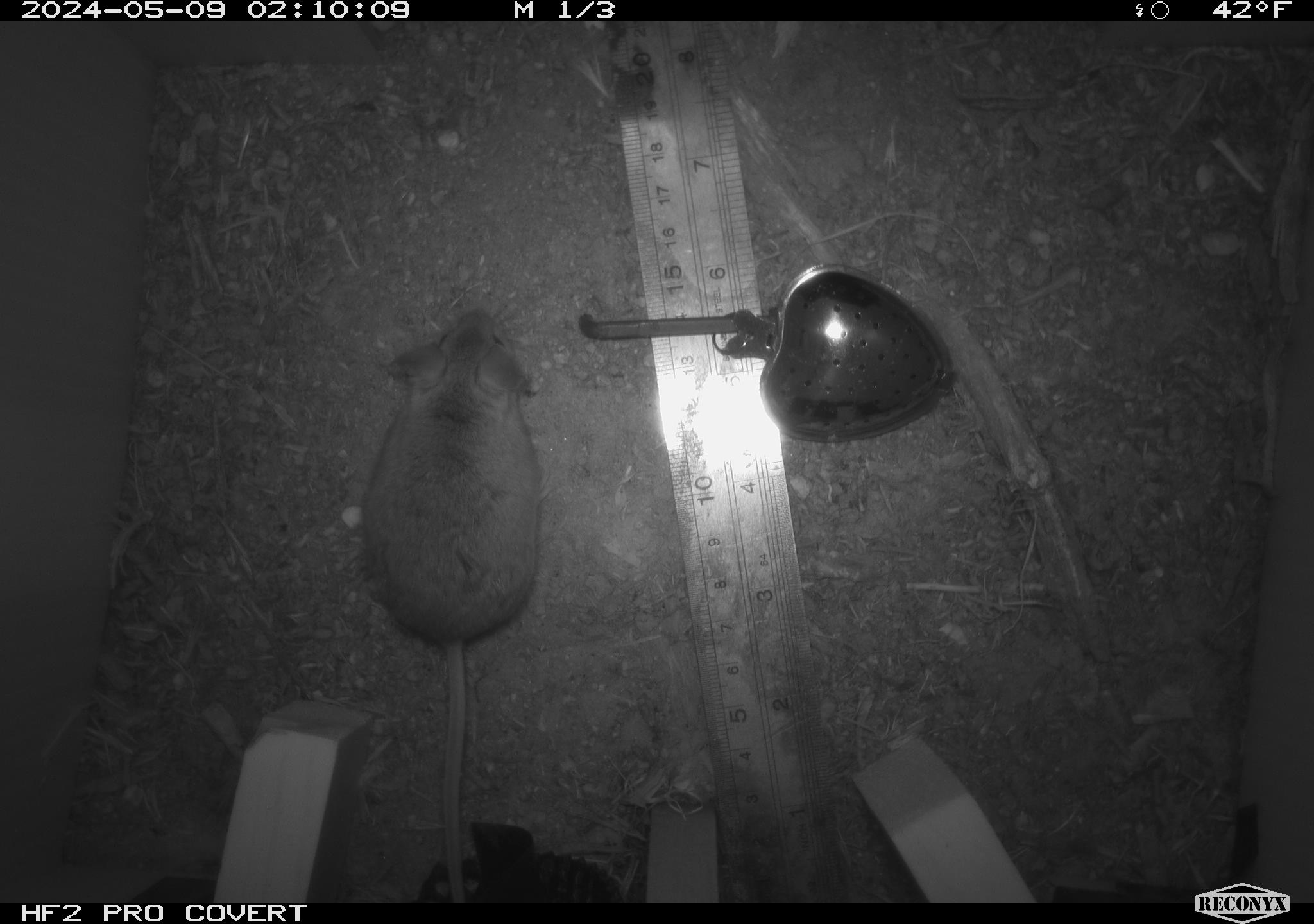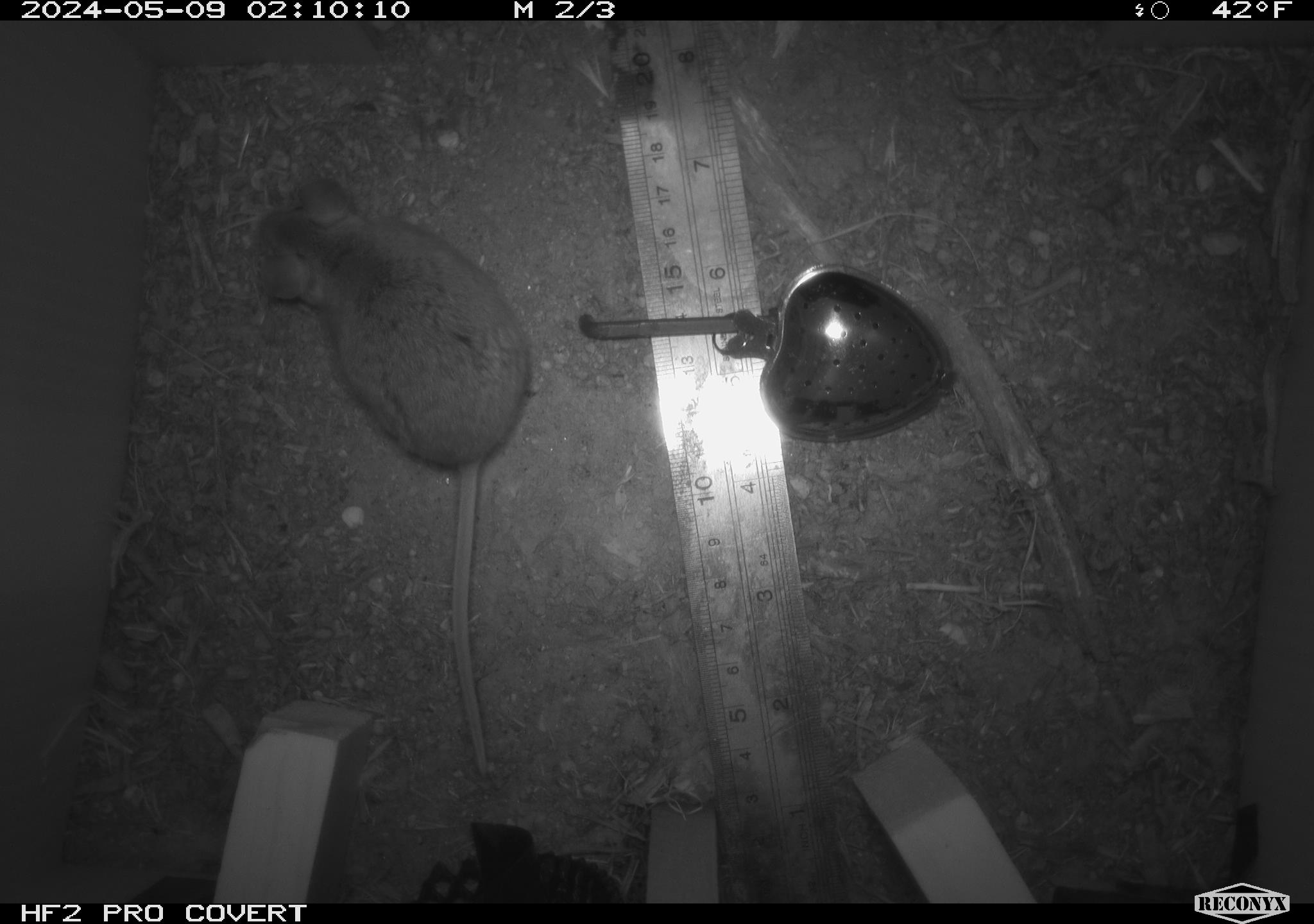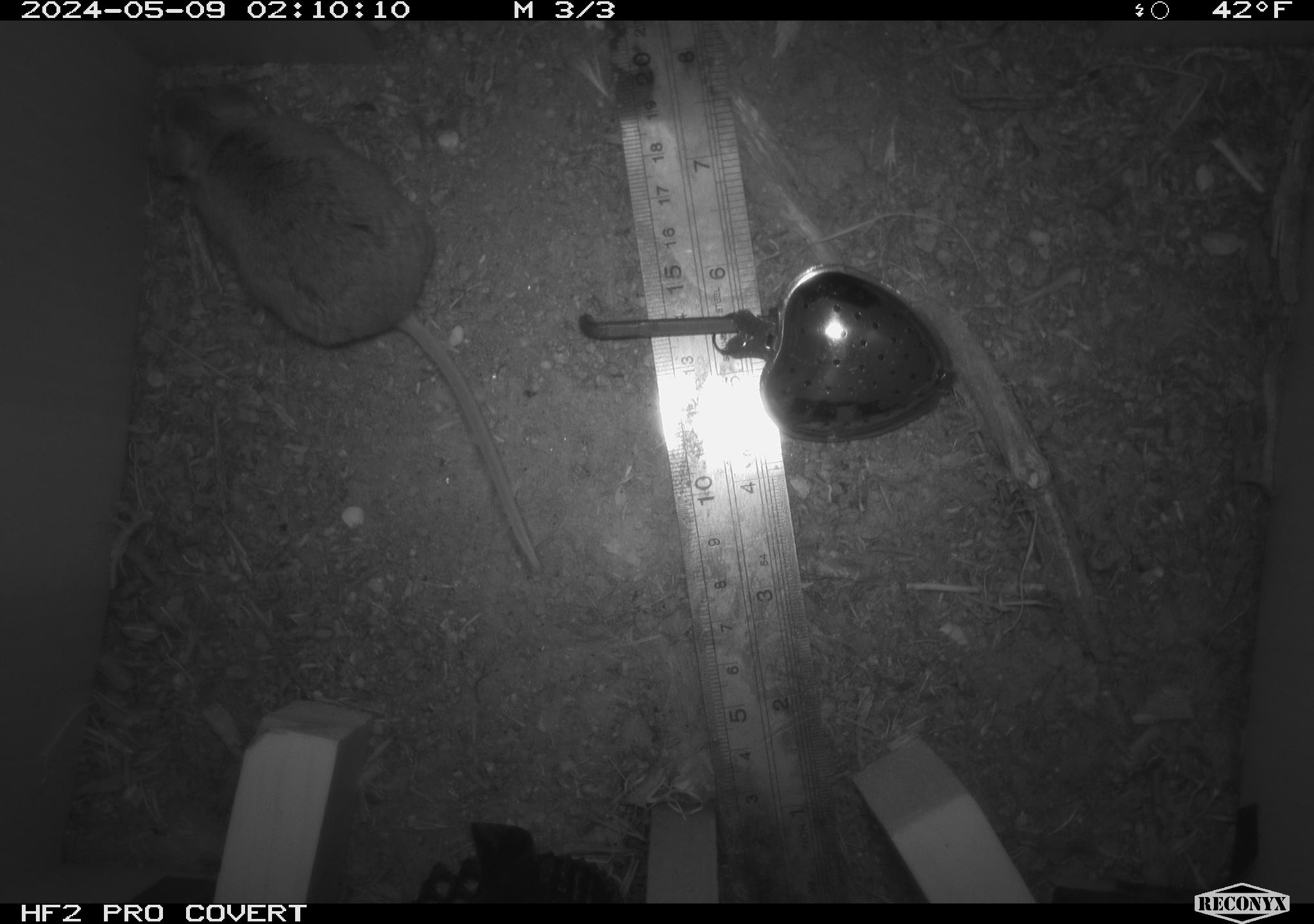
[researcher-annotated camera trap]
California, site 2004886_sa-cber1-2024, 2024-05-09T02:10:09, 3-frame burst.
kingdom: Animalia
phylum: Chordata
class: Mammalia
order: Rodentia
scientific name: Rodentia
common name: mouse species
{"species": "mouse species (Rodentia)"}